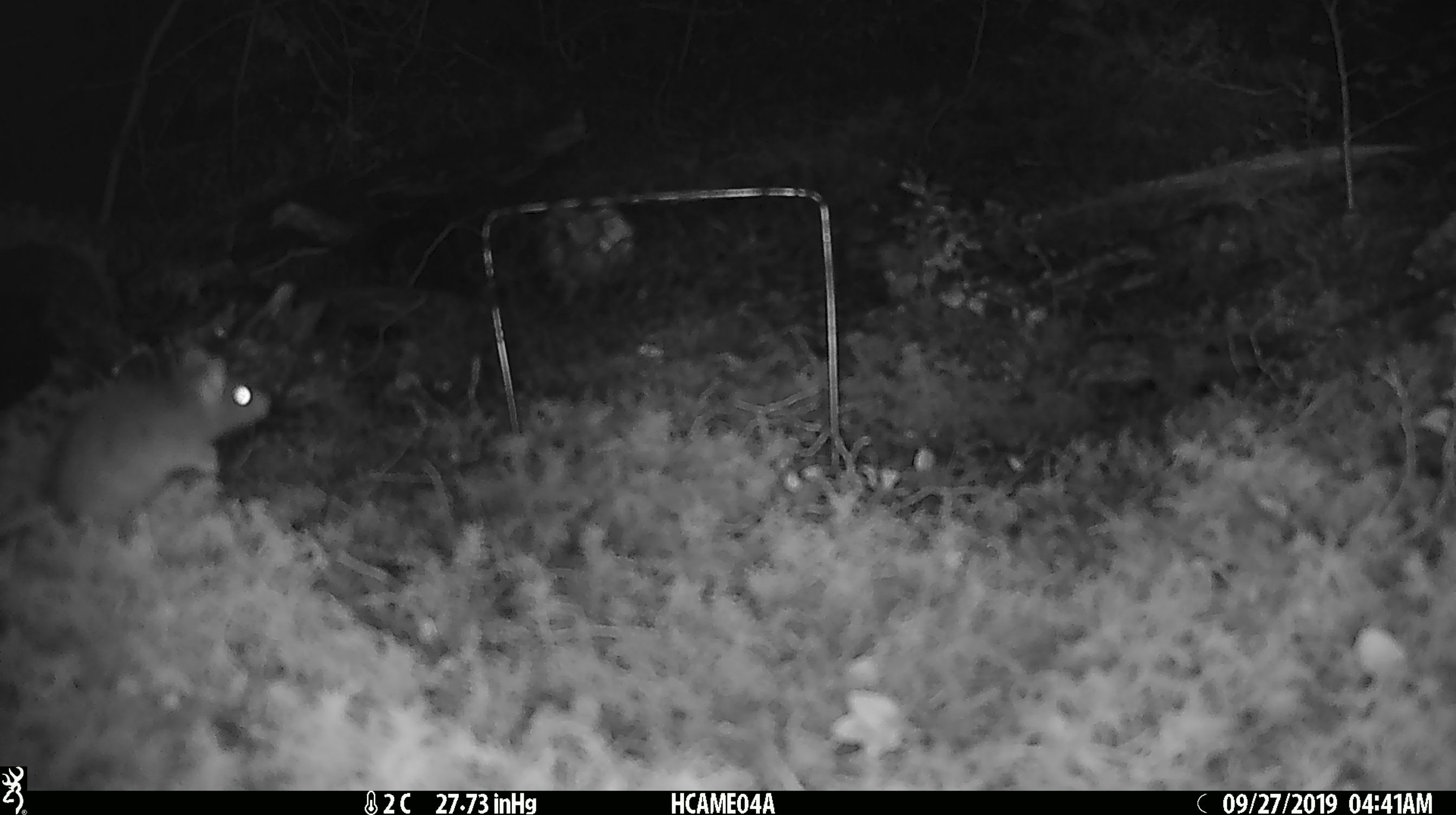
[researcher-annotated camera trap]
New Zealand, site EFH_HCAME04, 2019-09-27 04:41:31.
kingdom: Animalia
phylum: Chordata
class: Mammalia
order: Rodentia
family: Muridae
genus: Mus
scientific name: Mus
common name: mouse